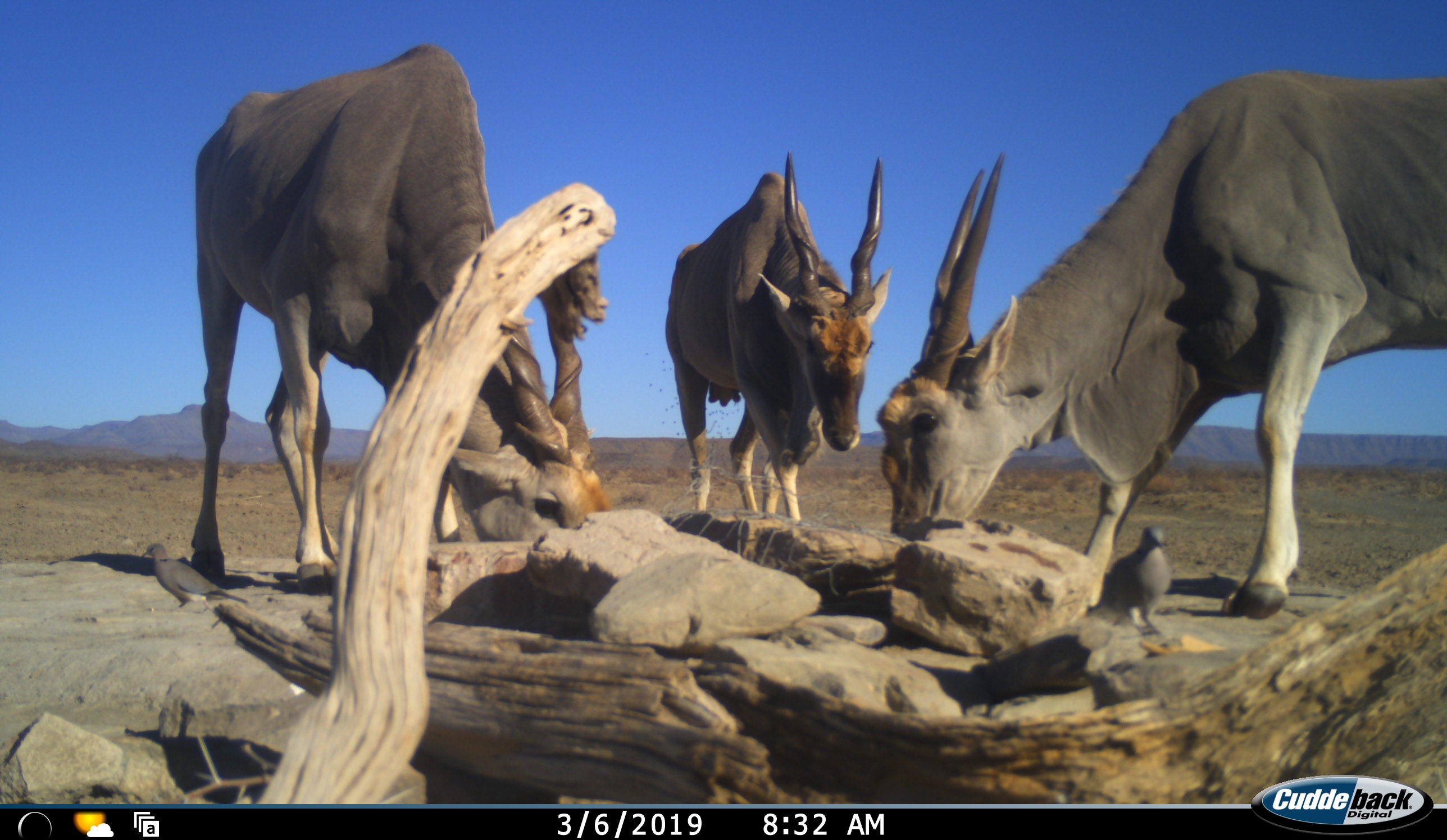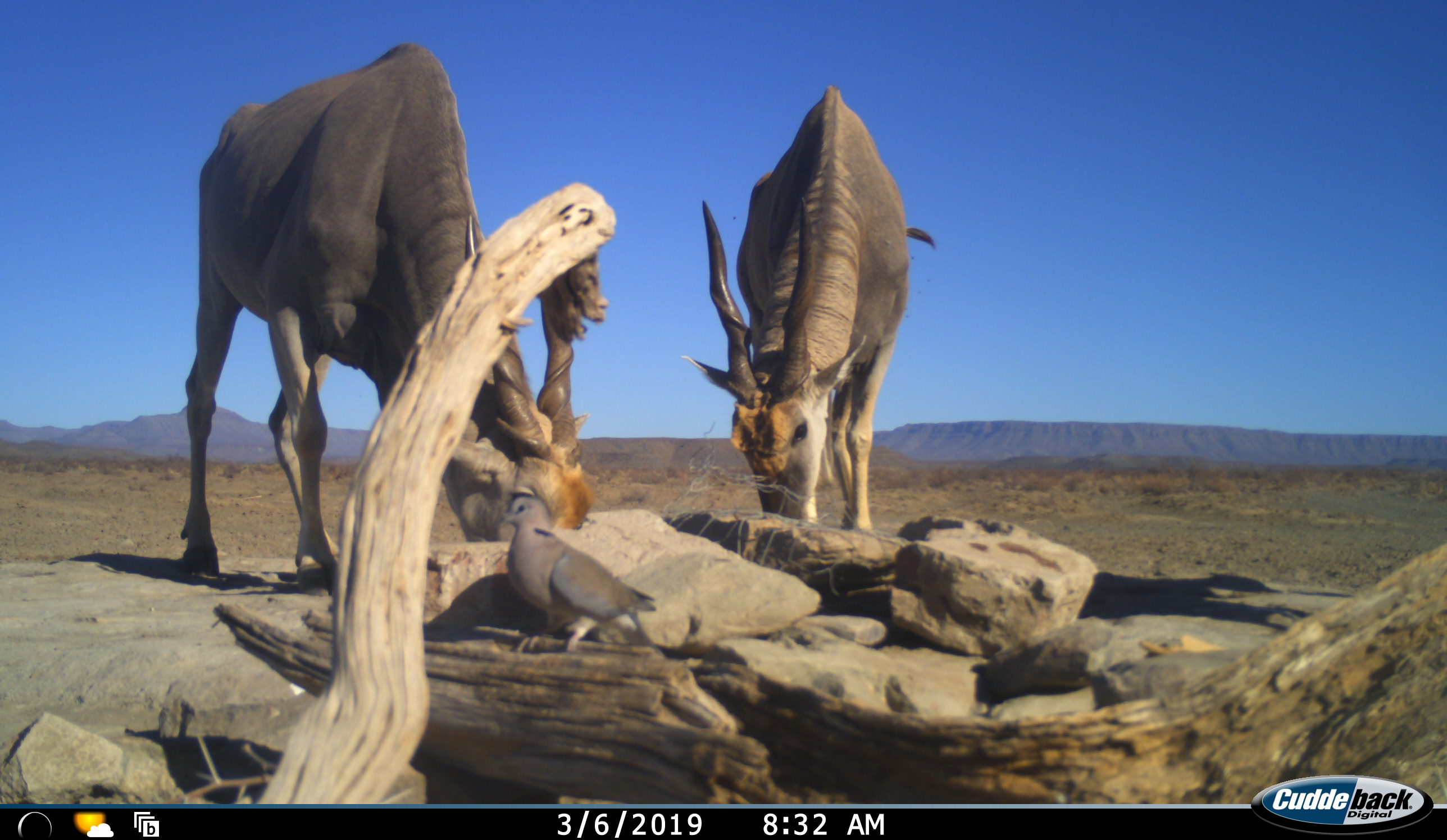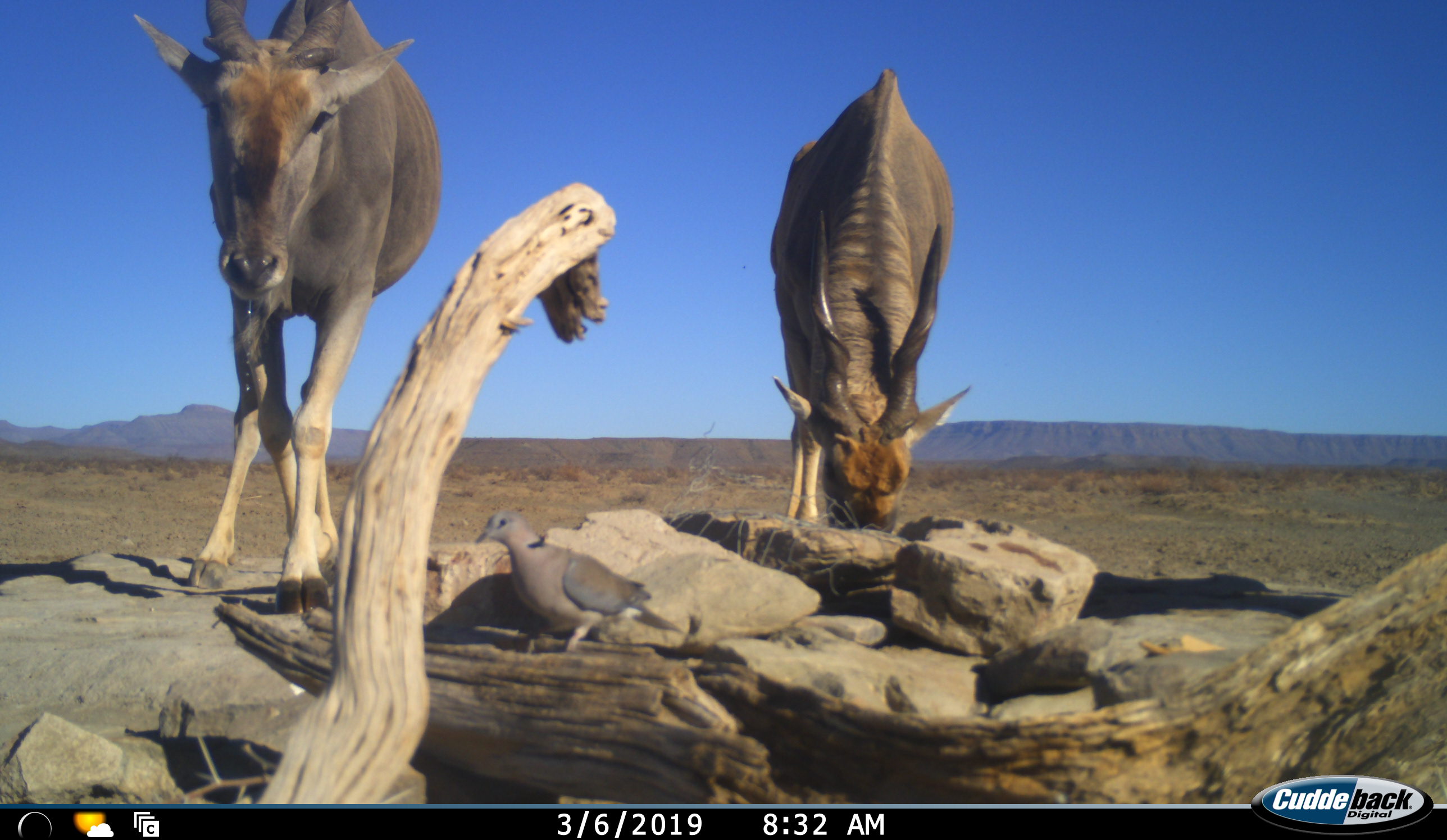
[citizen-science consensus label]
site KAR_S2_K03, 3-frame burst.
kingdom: Animalia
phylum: Chordata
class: Aves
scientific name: Aves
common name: bird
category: birdother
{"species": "birdother (bird) (Aves)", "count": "1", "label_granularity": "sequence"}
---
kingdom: Animalia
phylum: Chordata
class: Mammalia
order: Artiodactyla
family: Bovidae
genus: Tragelaphus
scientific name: Tragelaphus oryx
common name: eland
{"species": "eland (Tragelaphus oryx)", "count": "3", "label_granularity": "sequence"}